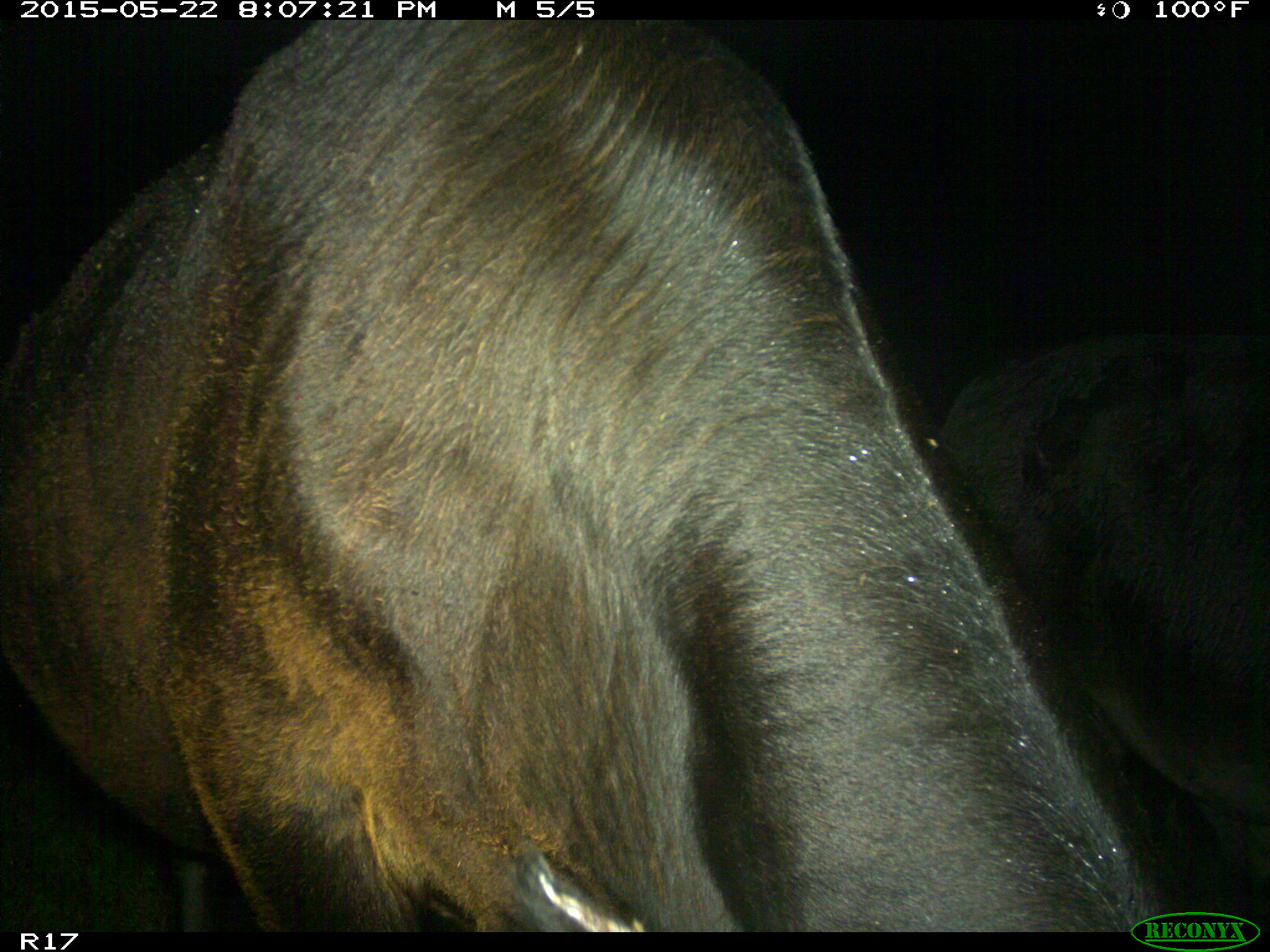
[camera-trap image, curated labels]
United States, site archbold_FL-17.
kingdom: Animalia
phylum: Chordata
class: Mammalia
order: Artiodactyla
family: Bovidae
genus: Bos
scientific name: Bos taurus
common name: domestic cow